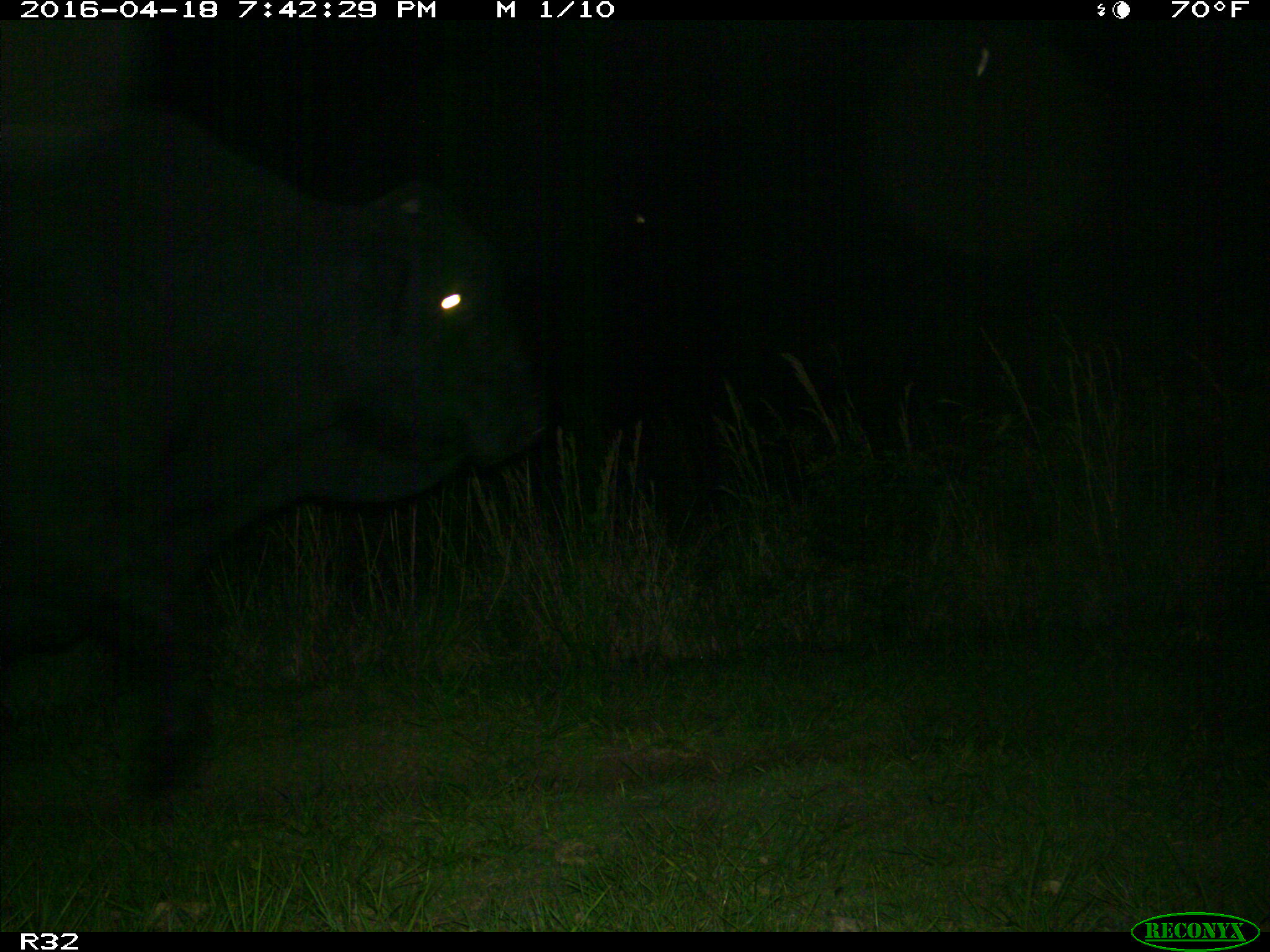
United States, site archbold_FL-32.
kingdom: Animalia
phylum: Chordata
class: Mammalia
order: Artiodactyla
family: Bovidae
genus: Bos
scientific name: Bos taurus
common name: domestic cow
Bos taurus (domestic cow).